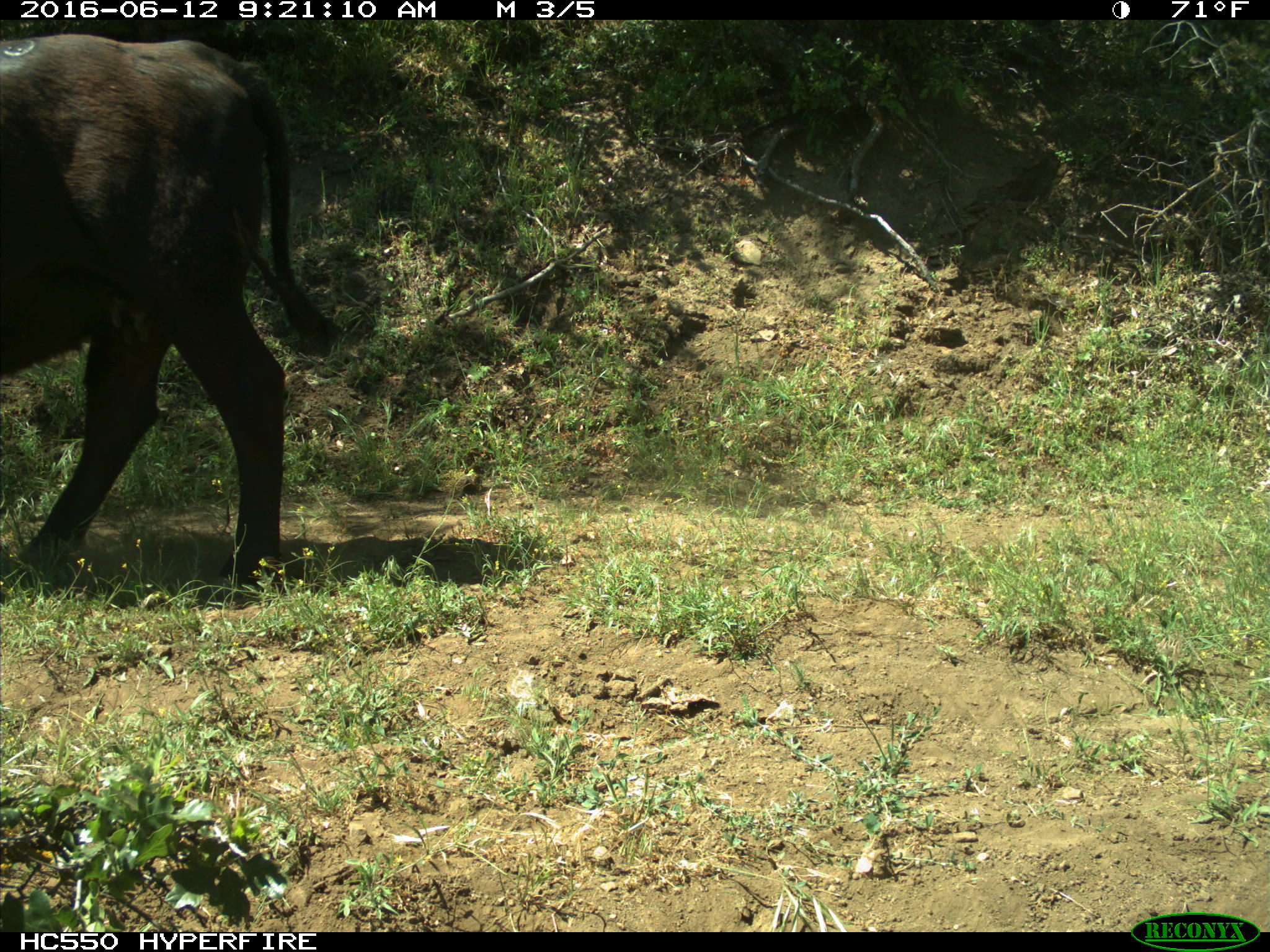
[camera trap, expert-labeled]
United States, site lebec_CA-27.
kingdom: Animalia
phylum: Chordata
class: Mammalia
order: Artiodactyla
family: Bovidae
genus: Bos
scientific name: Bos taurus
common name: domestic cow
Bos taurus (domestic cow).